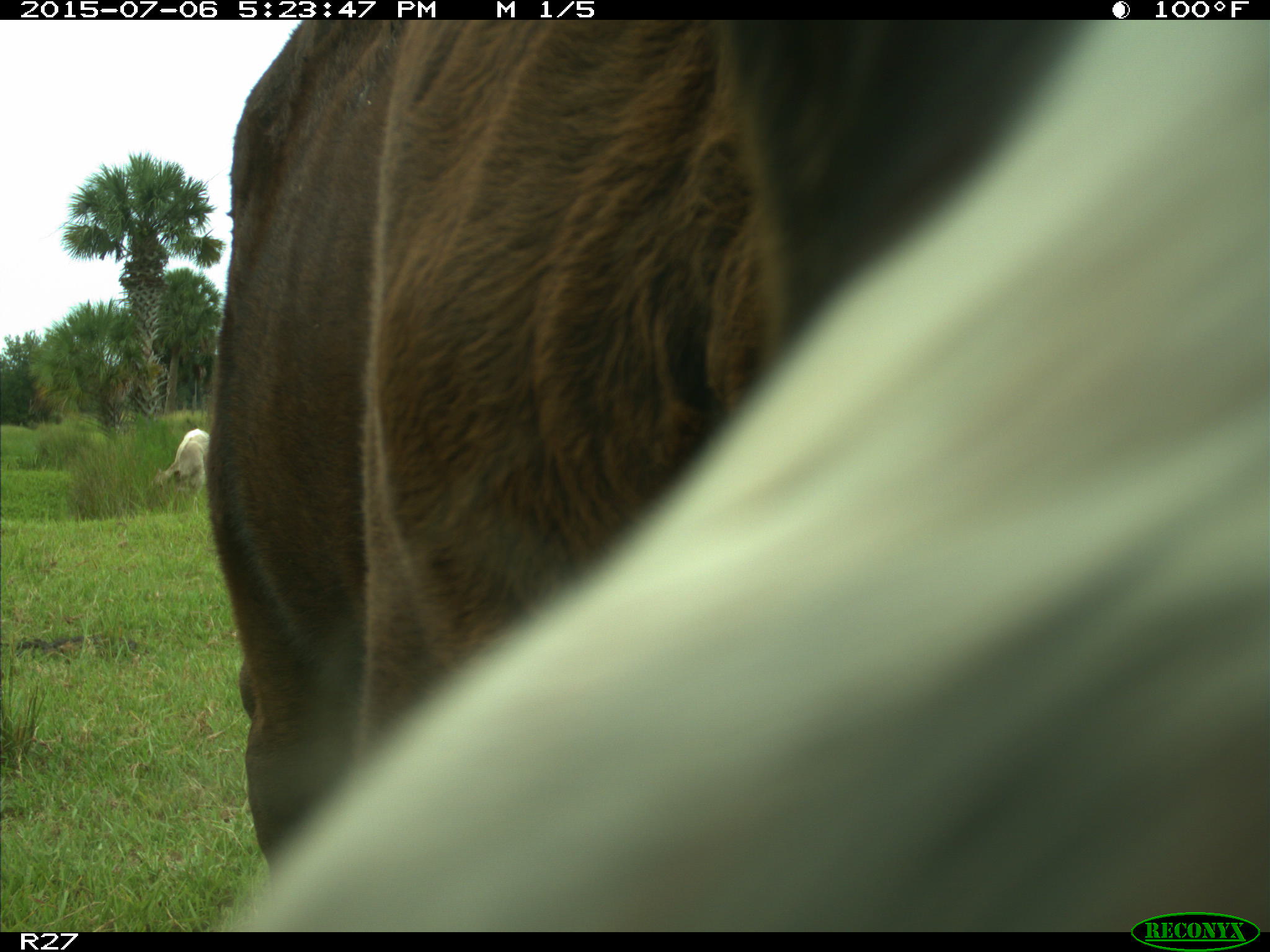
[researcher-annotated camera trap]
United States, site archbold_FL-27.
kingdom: Animalia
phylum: Chordata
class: Mammalia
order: Artiodactyla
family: Bovidae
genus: Bos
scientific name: Bos taurus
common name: domestic cow